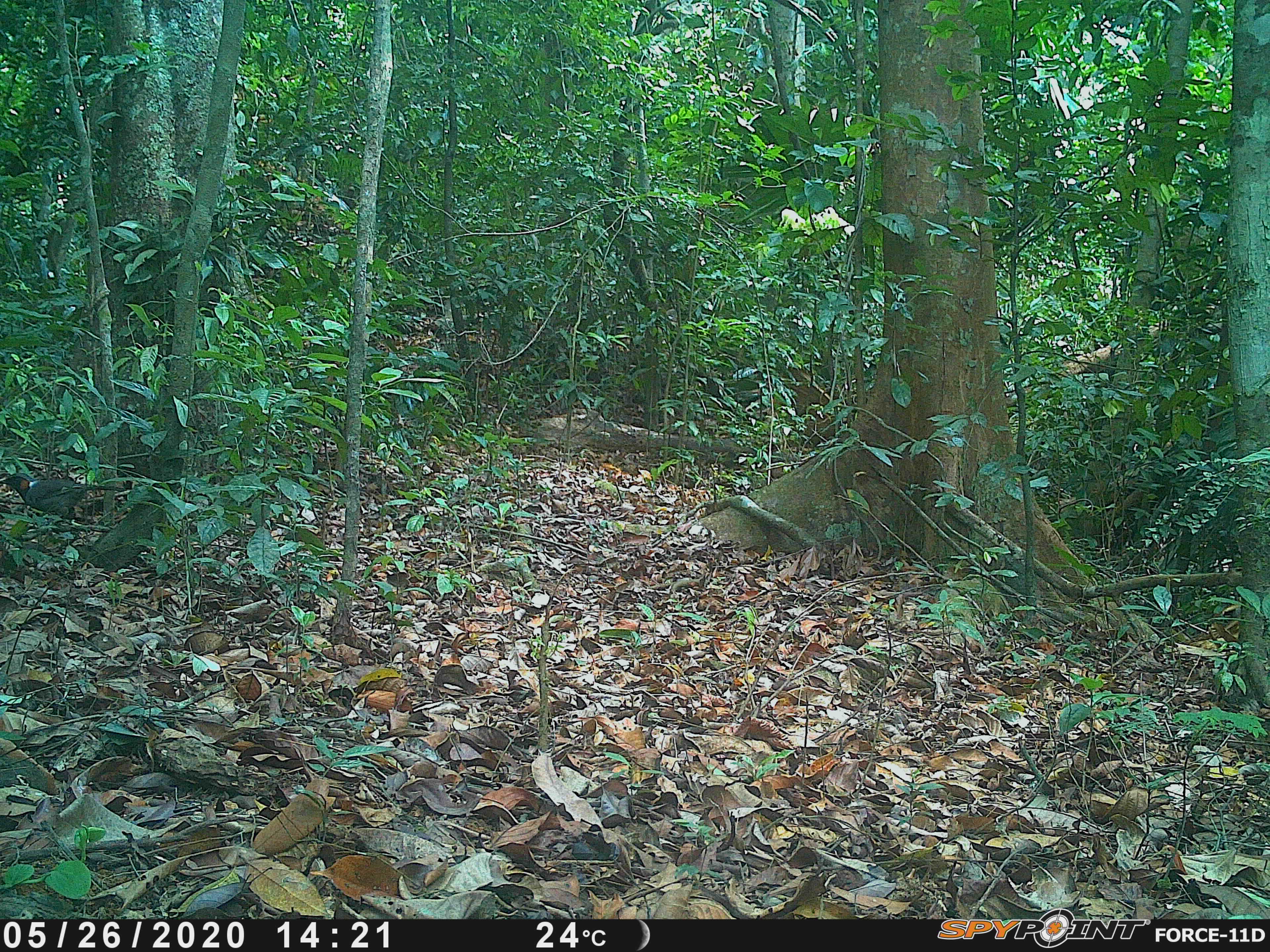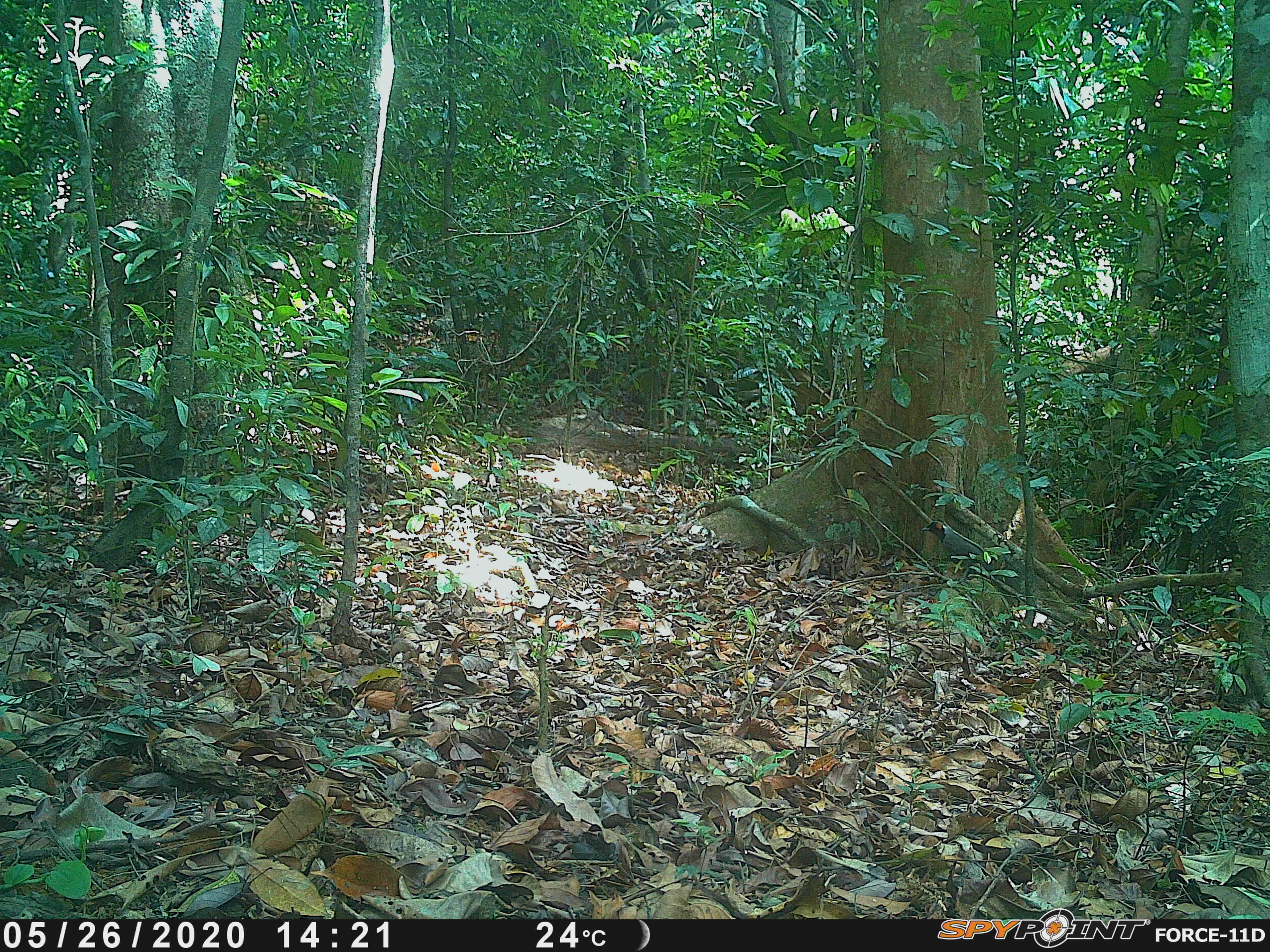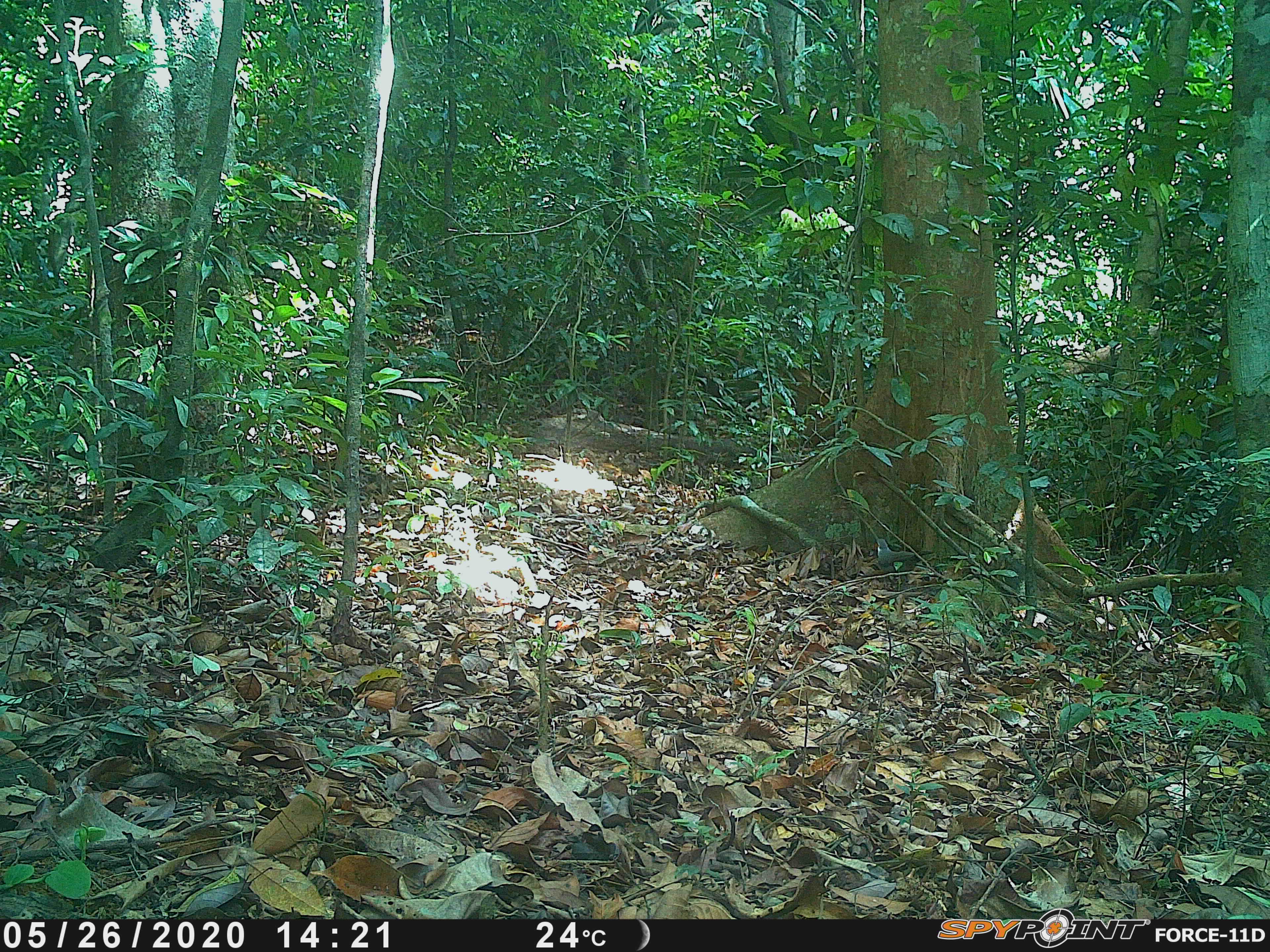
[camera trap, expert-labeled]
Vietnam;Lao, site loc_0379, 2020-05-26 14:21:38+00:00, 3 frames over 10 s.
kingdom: Animalia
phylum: Chordata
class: Aves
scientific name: Aves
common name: bird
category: unidentified bird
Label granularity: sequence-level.